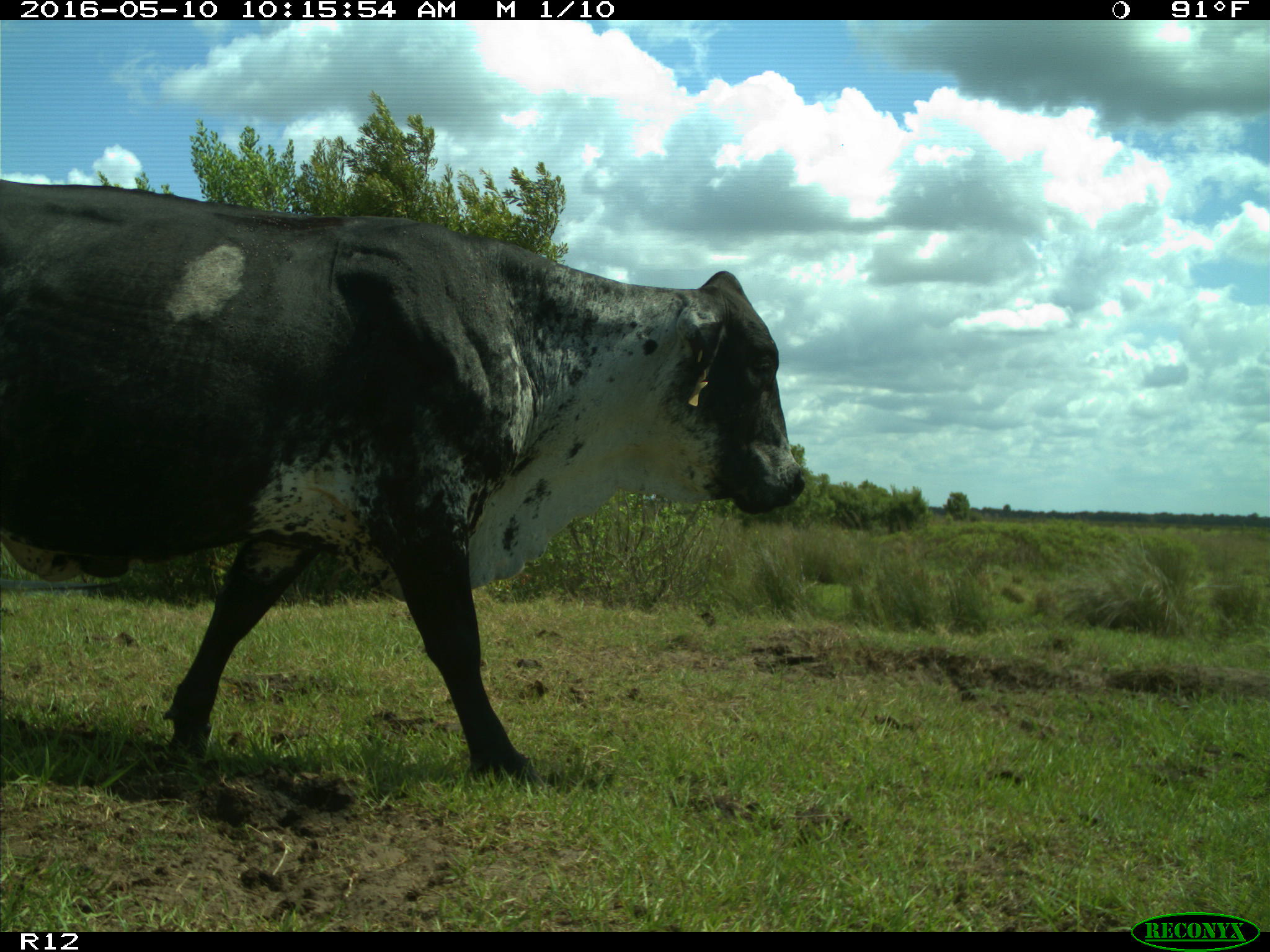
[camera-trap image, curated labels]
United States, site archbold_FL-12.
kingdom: Animalia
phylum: Chordata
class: Mammalia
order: Artiodactyla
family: Bovidae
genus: Bos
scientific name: Bos taurus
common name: domestic cow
Bos taurus (domestic cow).